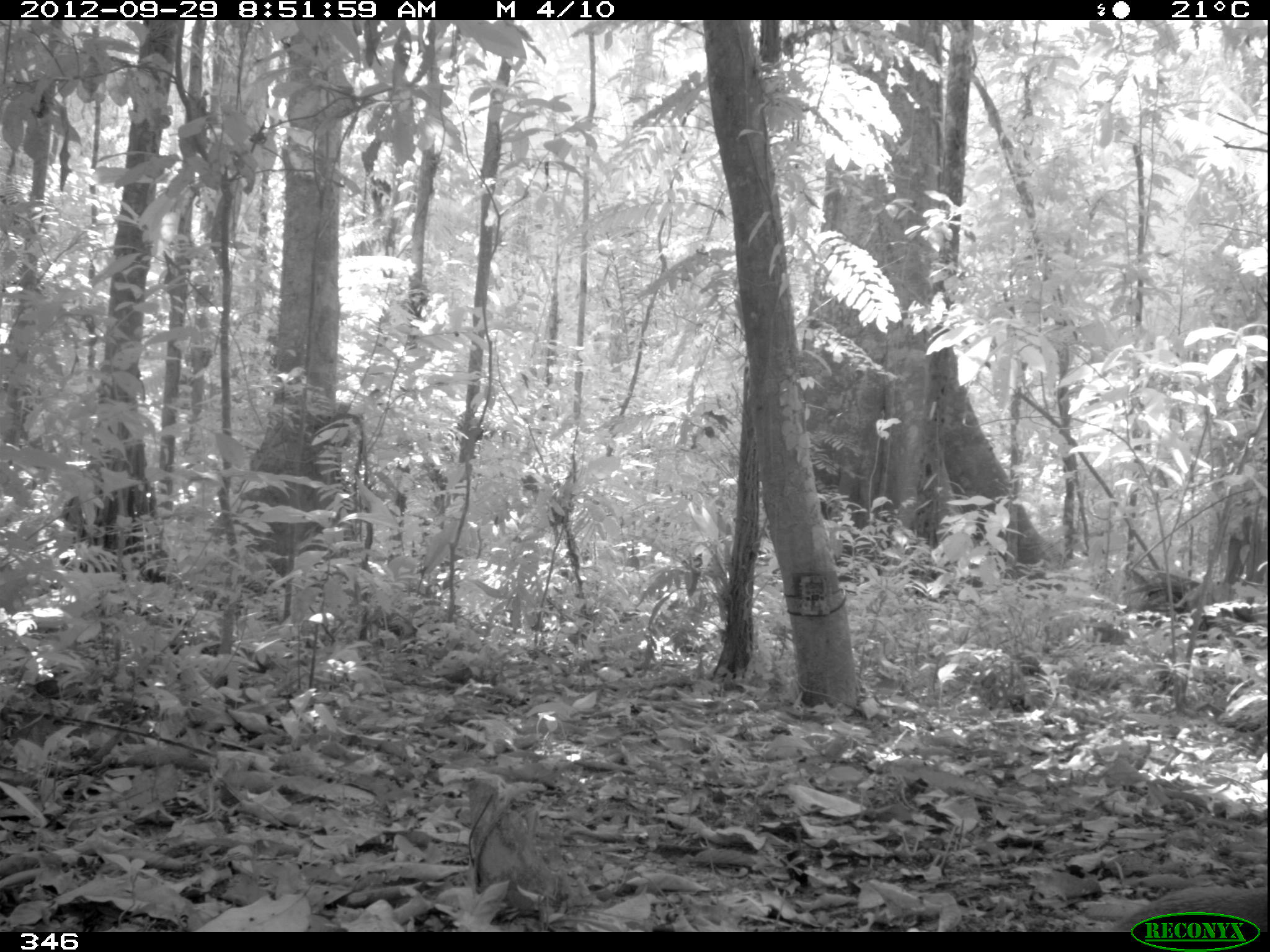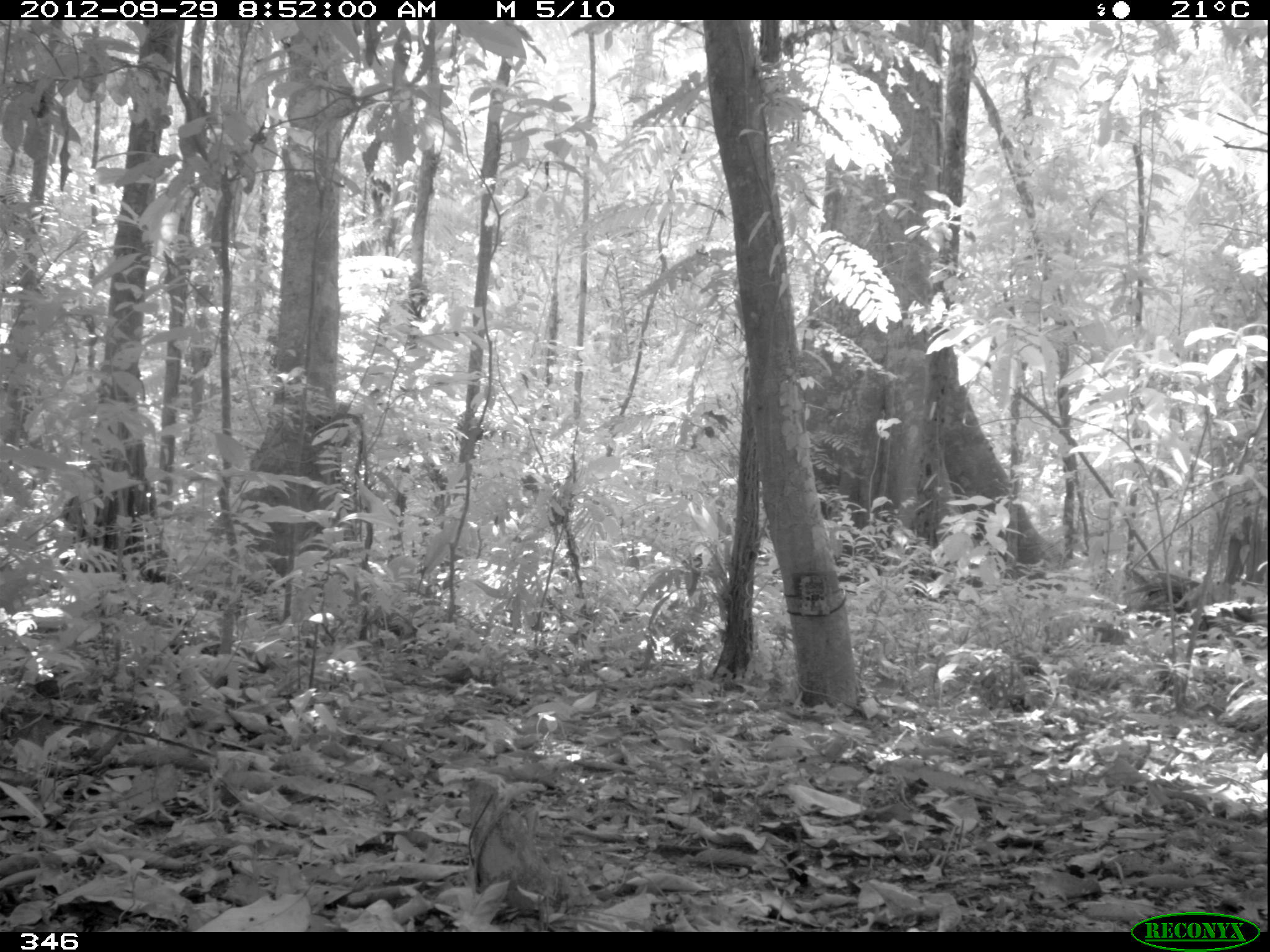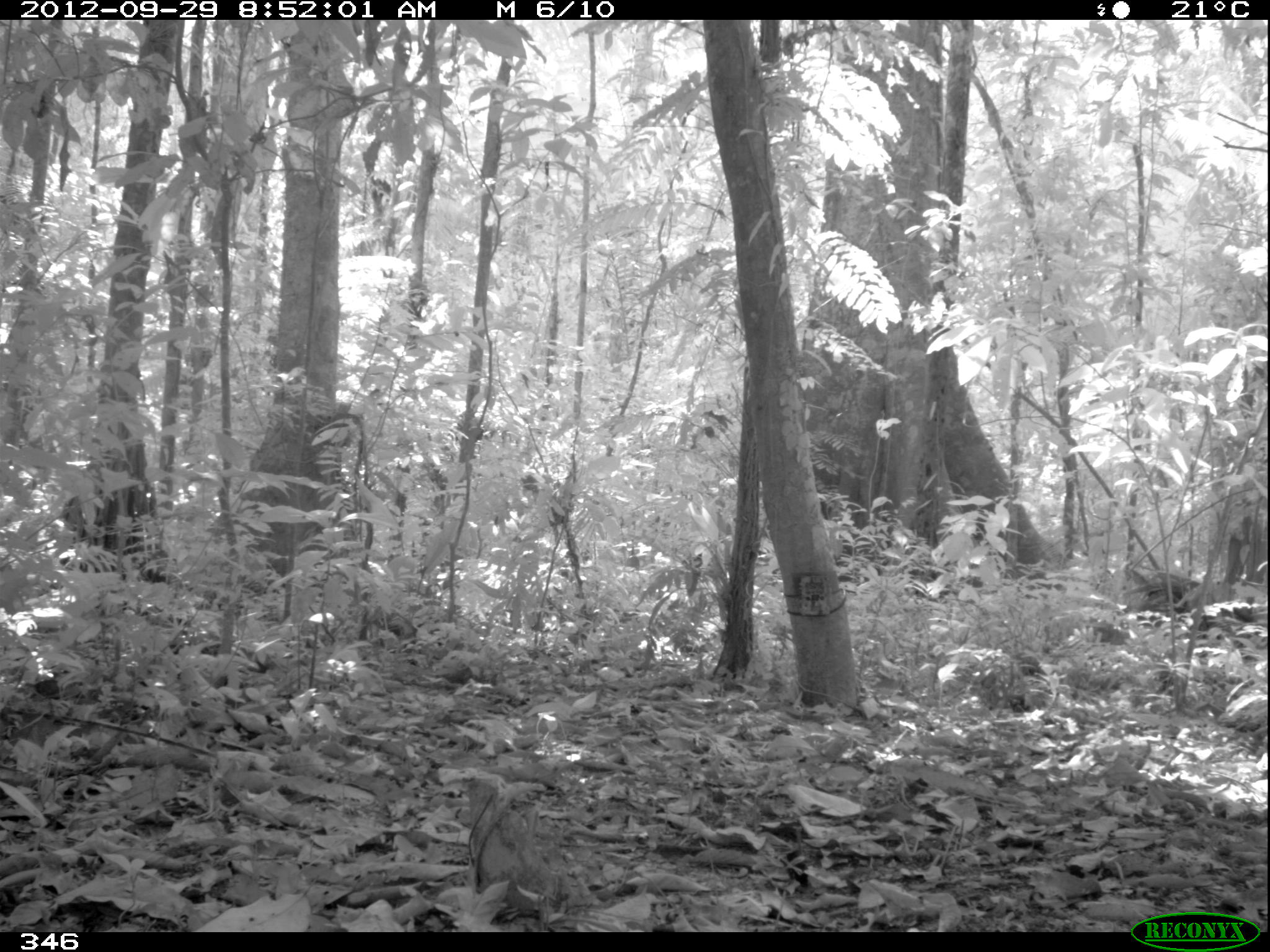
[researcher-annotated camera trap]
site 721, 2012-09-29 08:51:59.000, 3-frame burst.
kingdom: Animalia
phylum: Chordata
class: Mammalia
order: Rodentia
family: Dasyproctidae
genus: Dasyprocta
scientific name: Dasyprocta punctata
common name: central american agouti